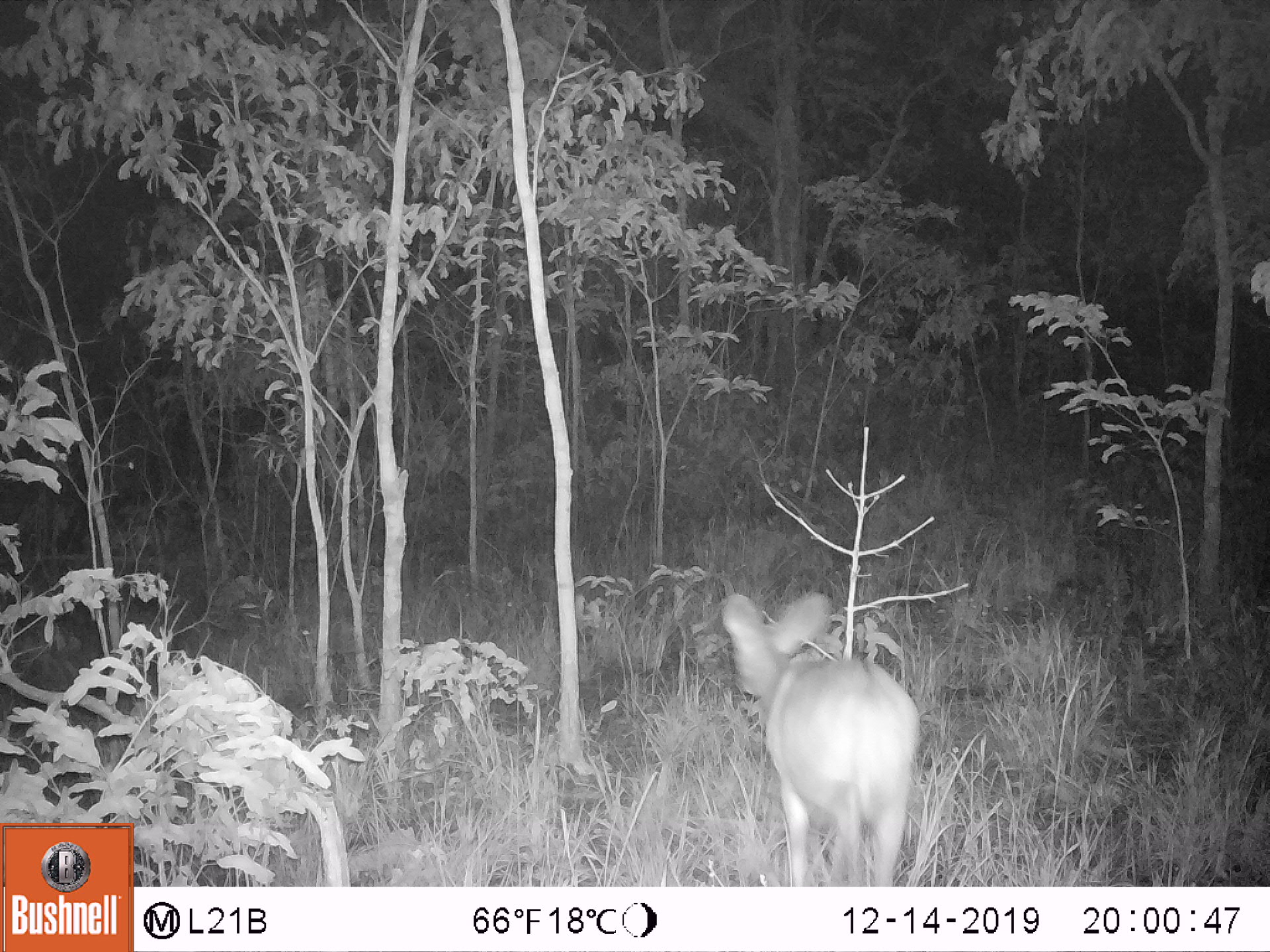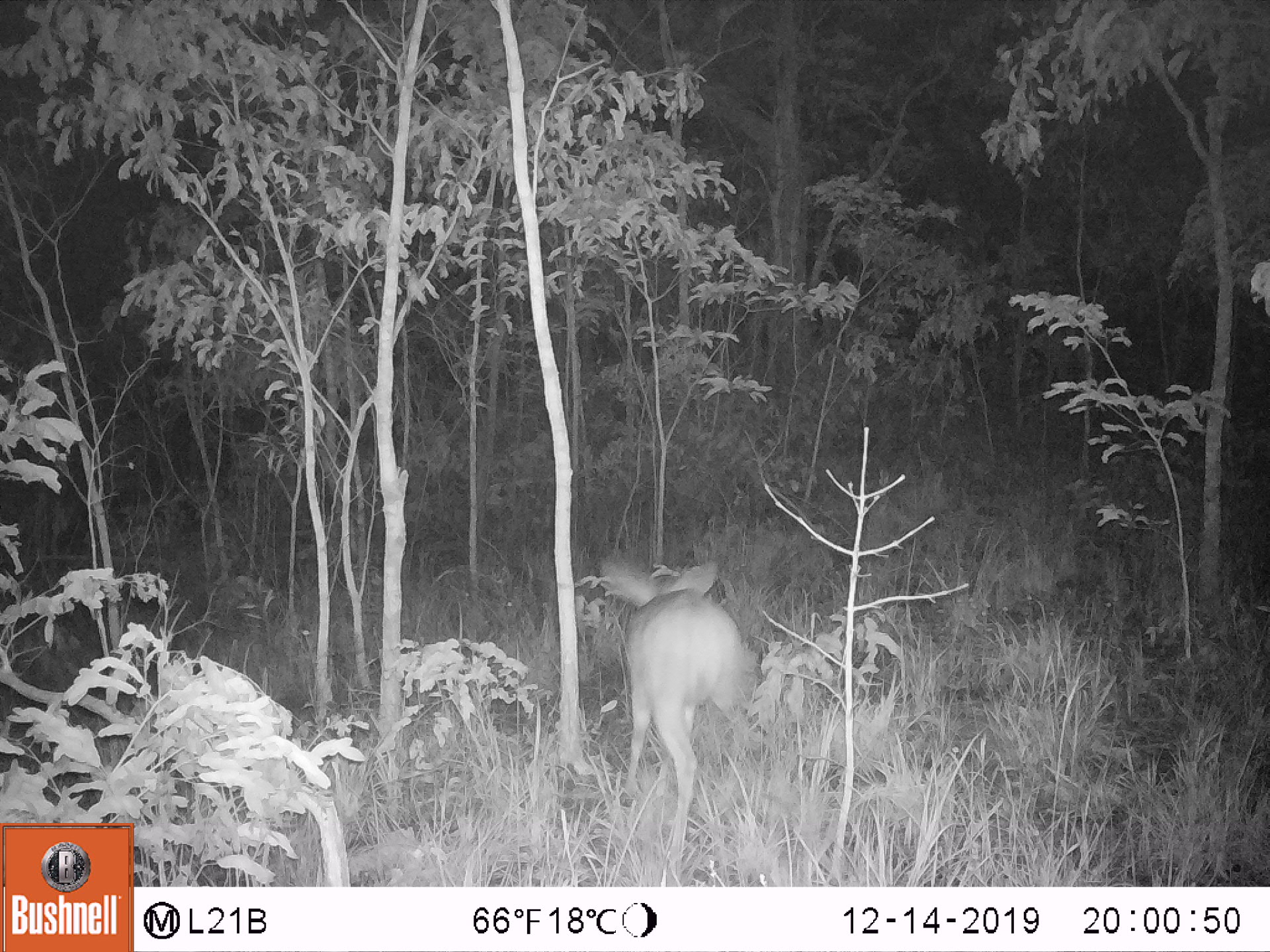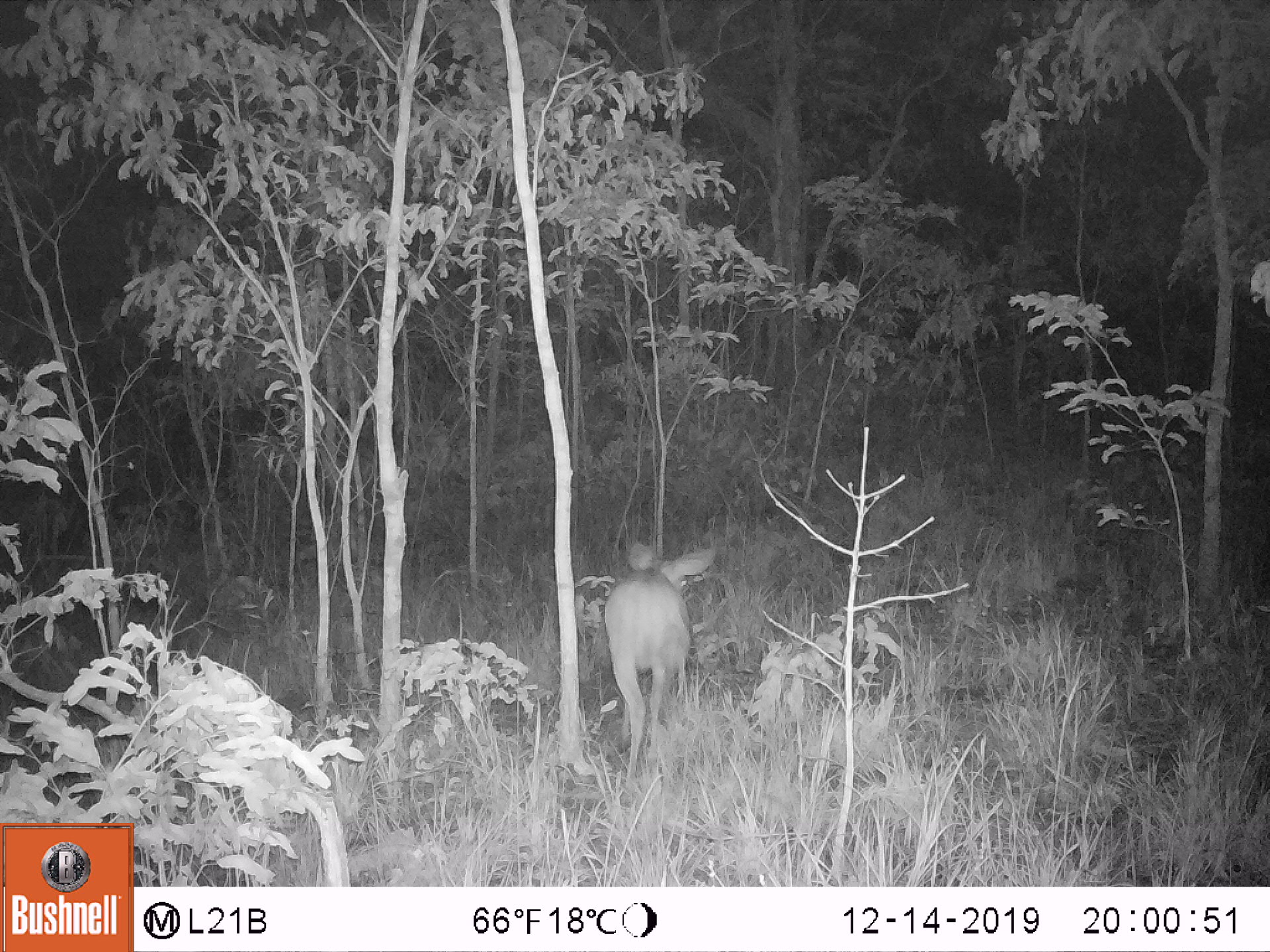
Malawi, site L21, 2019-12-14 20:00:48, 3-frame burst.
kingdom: Animalia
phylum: Chordata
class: Mammalia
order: Artiodactyla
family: Bovidae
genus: Redunca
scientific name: Redunca arundinum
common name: southern reedbuck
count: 1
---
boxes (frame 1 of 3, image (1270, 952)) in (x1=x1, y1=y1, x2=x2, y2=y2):
southern reedbuck: (x1=710, y1=589, x2=931, y2=883)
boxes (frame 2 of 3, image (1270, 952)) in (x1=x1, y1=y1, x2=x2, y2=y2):
southern reedbuck: (x1=588, y1=532, x2=755, y2=877)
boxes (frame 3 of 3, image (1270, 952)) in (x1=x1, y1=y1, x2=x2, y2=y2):
southern reedbuck: (x1=595, y1=523, x2=738, y2=792)